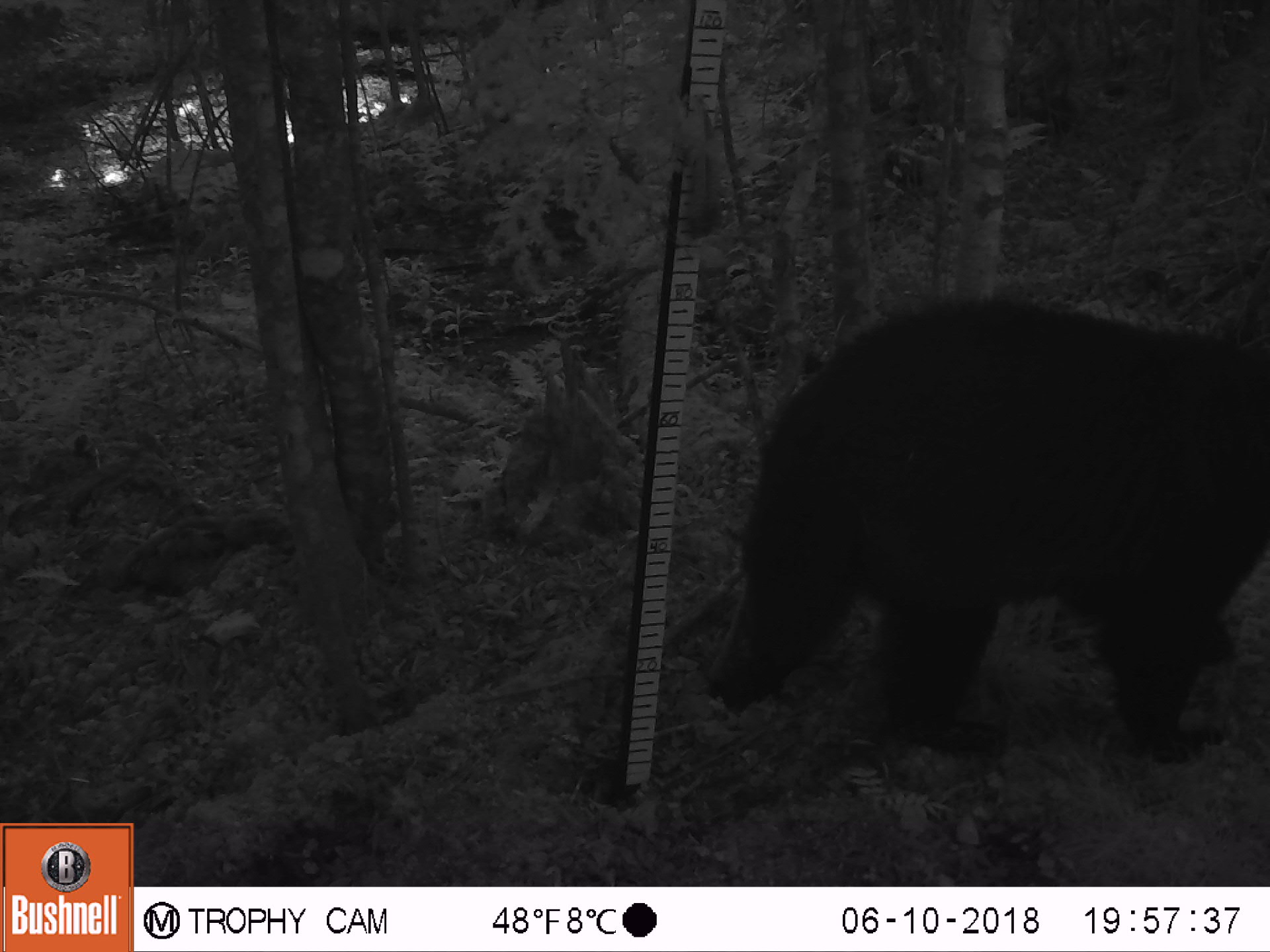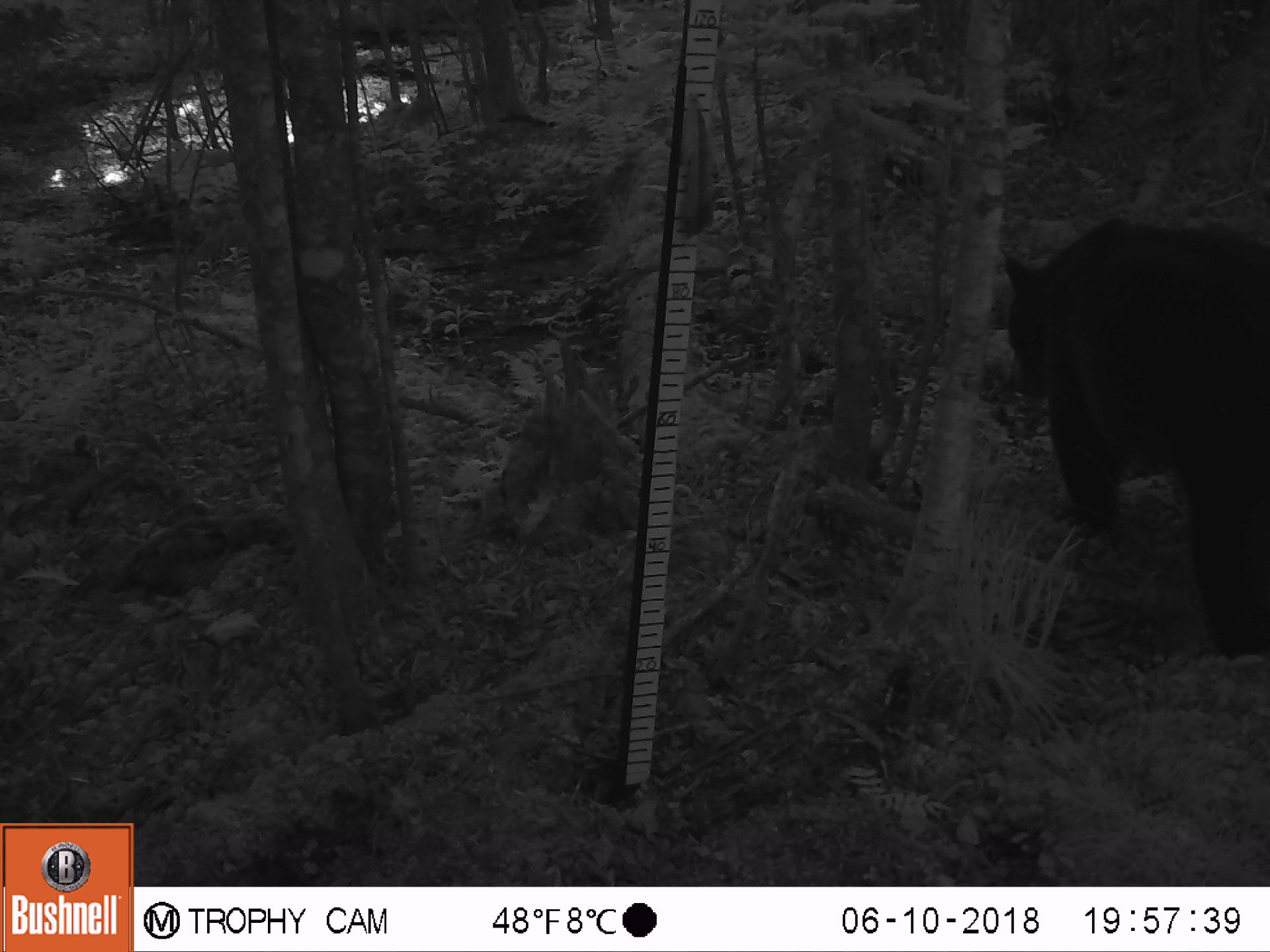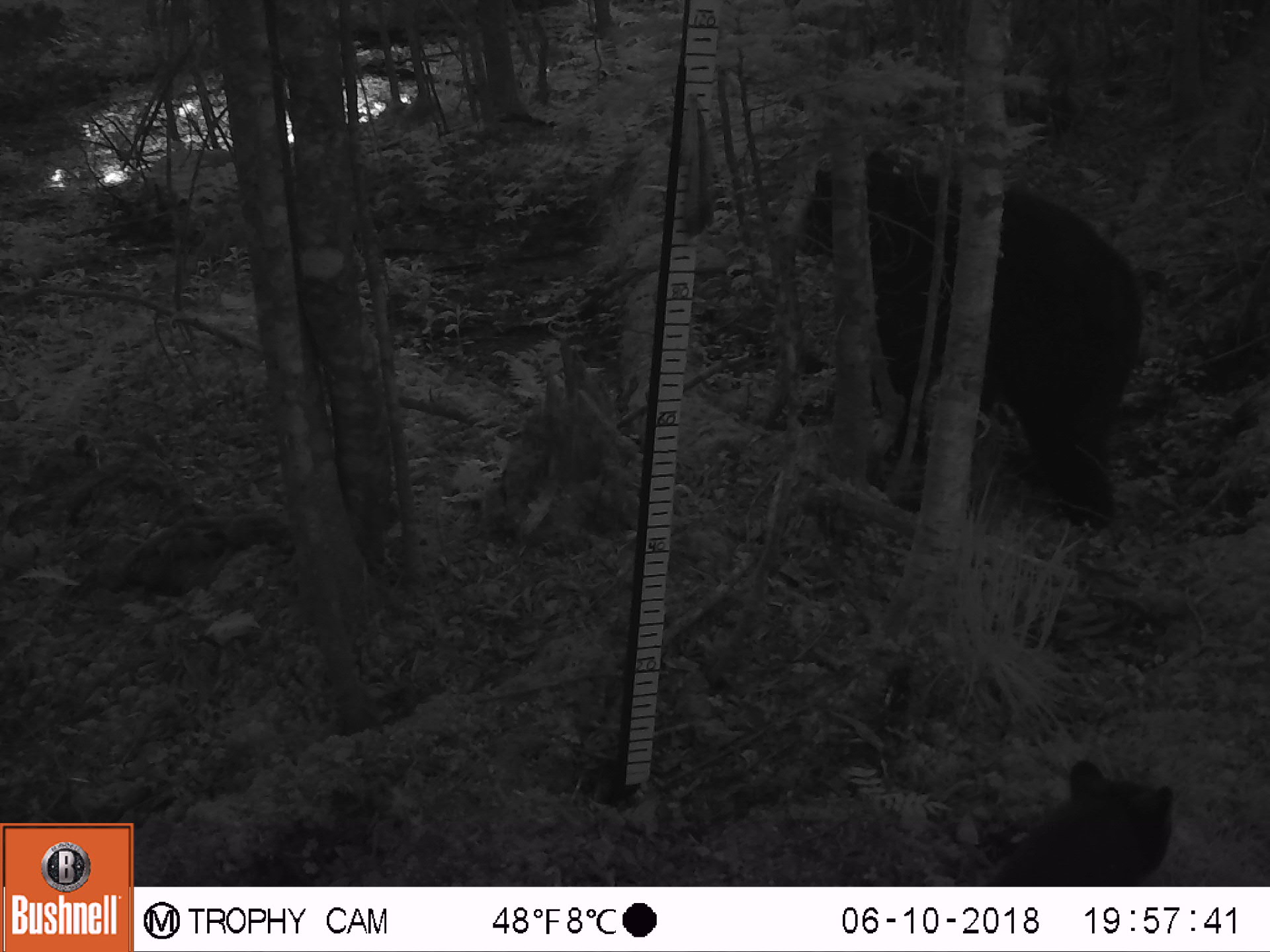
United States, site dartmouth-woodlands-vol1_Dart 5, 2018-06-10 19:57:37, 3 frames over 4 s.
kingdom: Animalia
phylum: Chordata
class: Mammalia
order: Carnivora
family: Ursidae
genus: Ursus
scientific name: Ursus americanus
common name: black bear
Black bear (Ursus americanus).